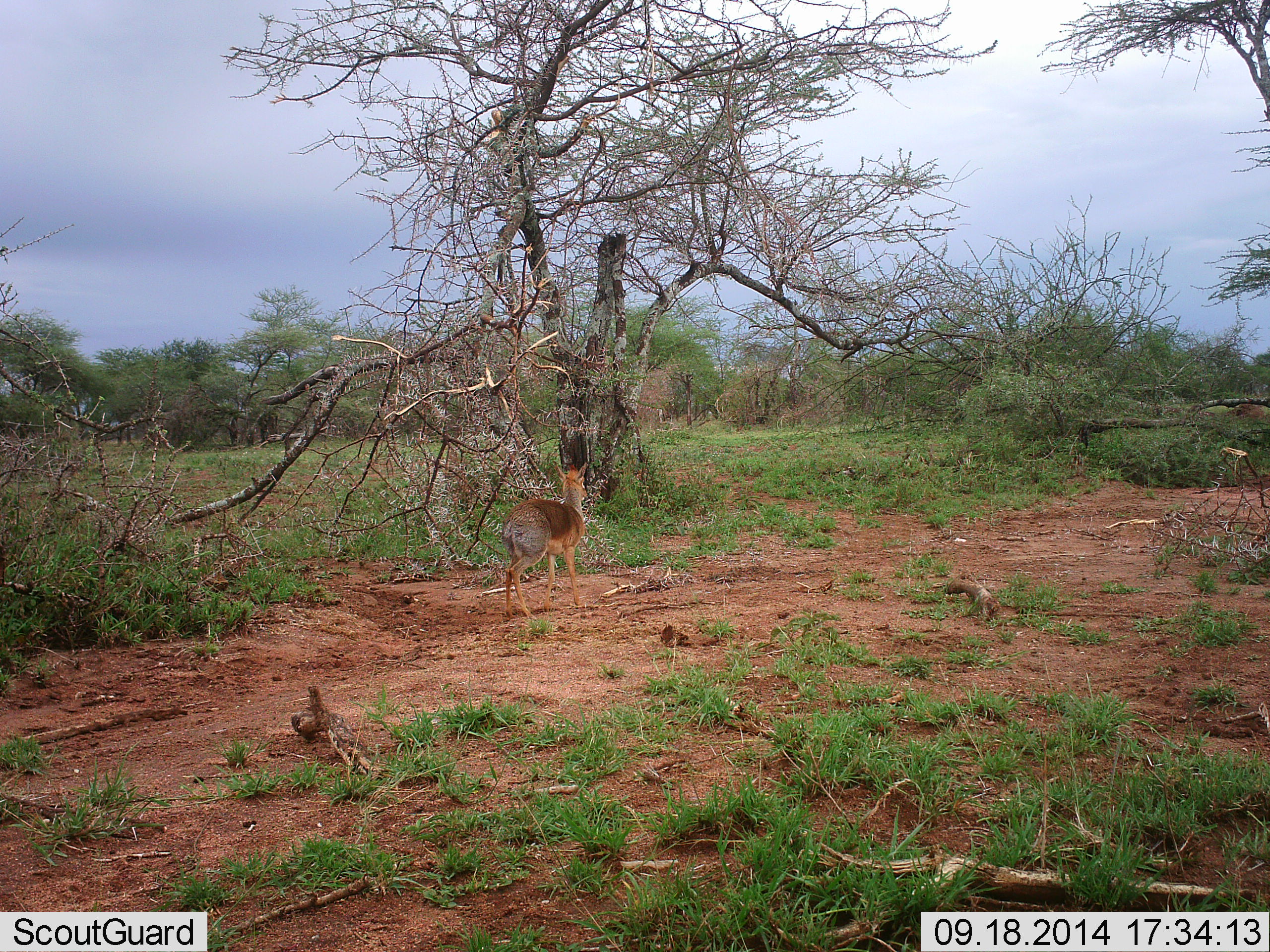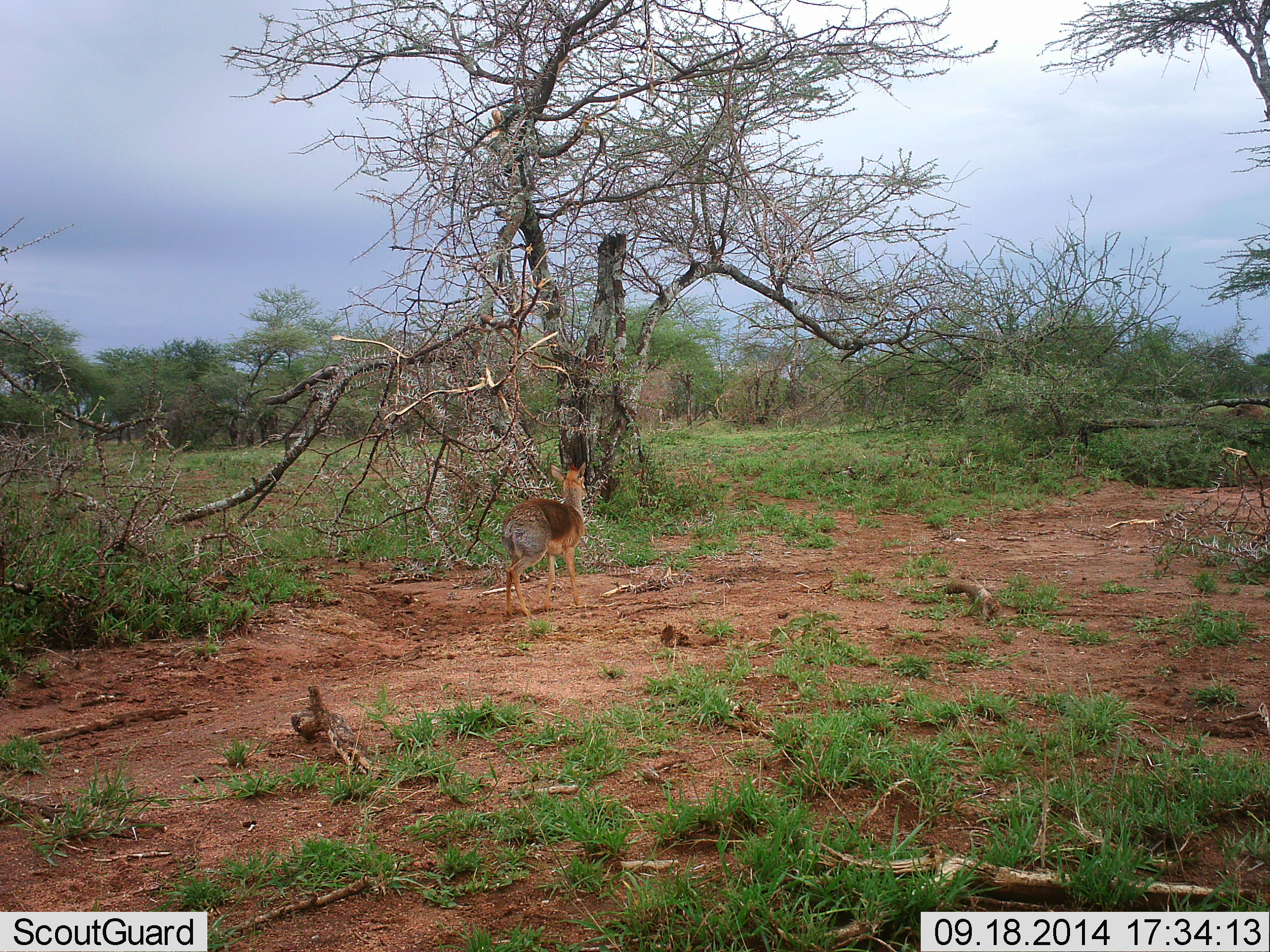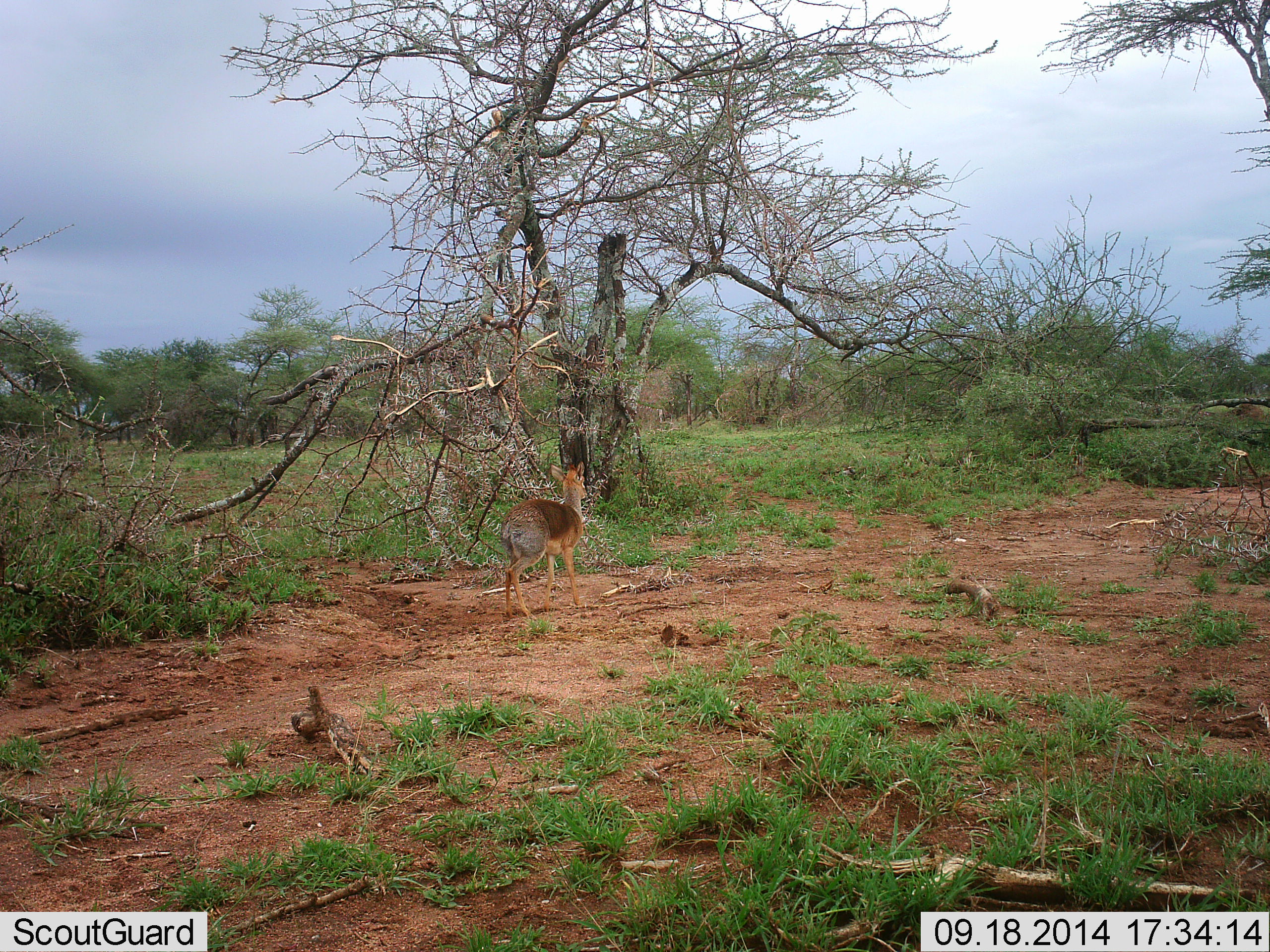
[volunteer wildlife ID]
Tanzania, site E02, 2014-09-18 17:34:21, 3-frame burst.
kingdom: Animalia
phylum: Chordata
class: Mammalia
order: Artiodactyla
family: Bovidae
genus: Madoqua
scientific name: Madoqua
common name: dikdik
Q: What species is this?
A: Dikdik (Madoqua).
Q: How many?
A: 1.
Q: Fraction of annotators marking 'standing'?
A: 80%.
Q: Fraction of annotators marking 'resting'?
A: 0%.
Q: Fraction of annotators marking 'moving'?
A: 20%.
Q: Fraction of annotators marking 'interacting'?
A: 0%.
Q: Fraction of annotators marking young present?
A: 0%.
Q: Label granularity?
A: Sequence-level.